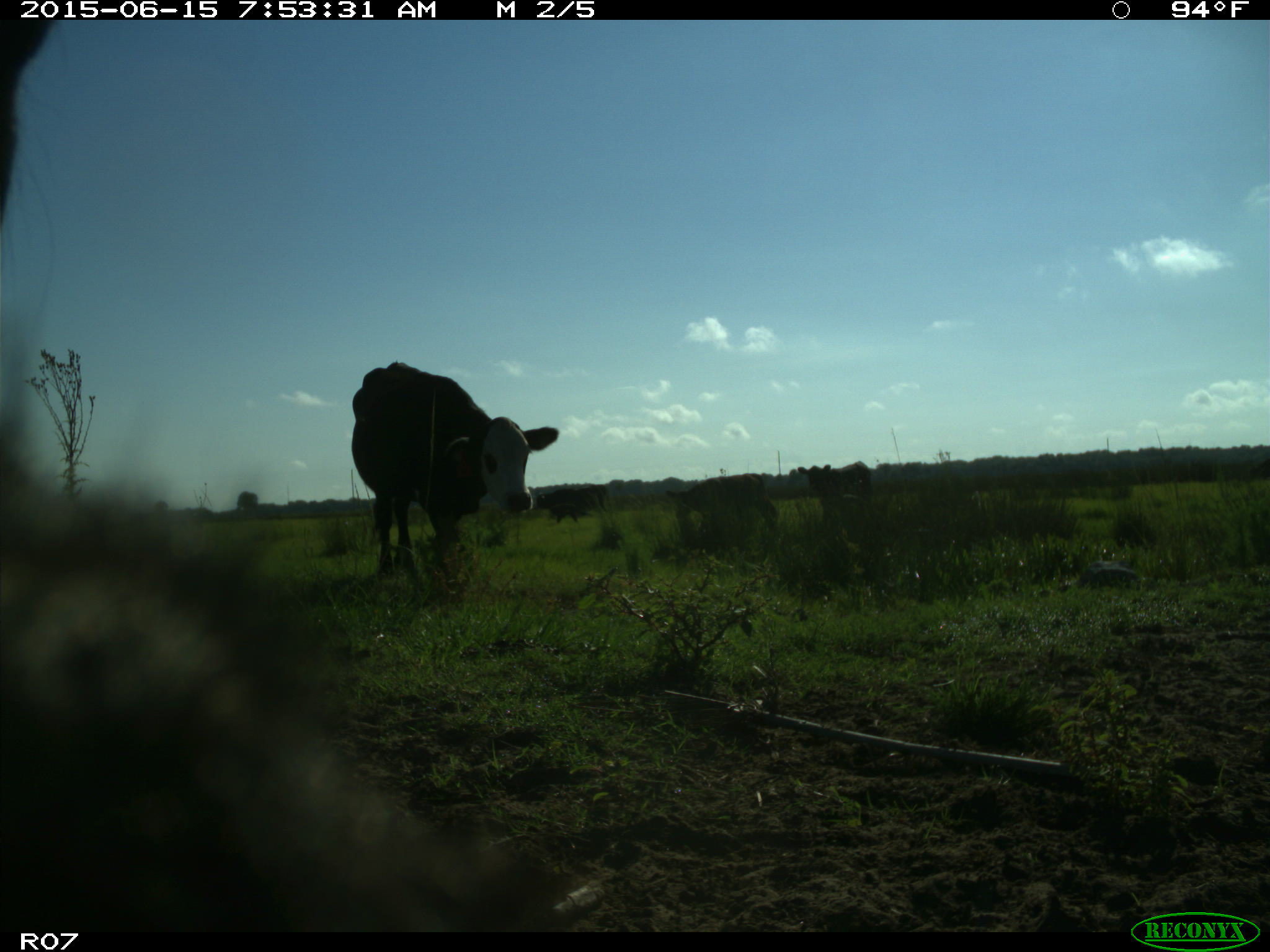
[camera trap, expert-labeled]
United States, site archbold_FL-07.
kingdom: Animalia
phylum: Chordata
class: Mammalia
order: Artiodactyla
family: Bovidae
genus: Bos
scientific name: Bos taurus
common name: domestic cow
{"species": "Bos taurus (domestic cow)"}